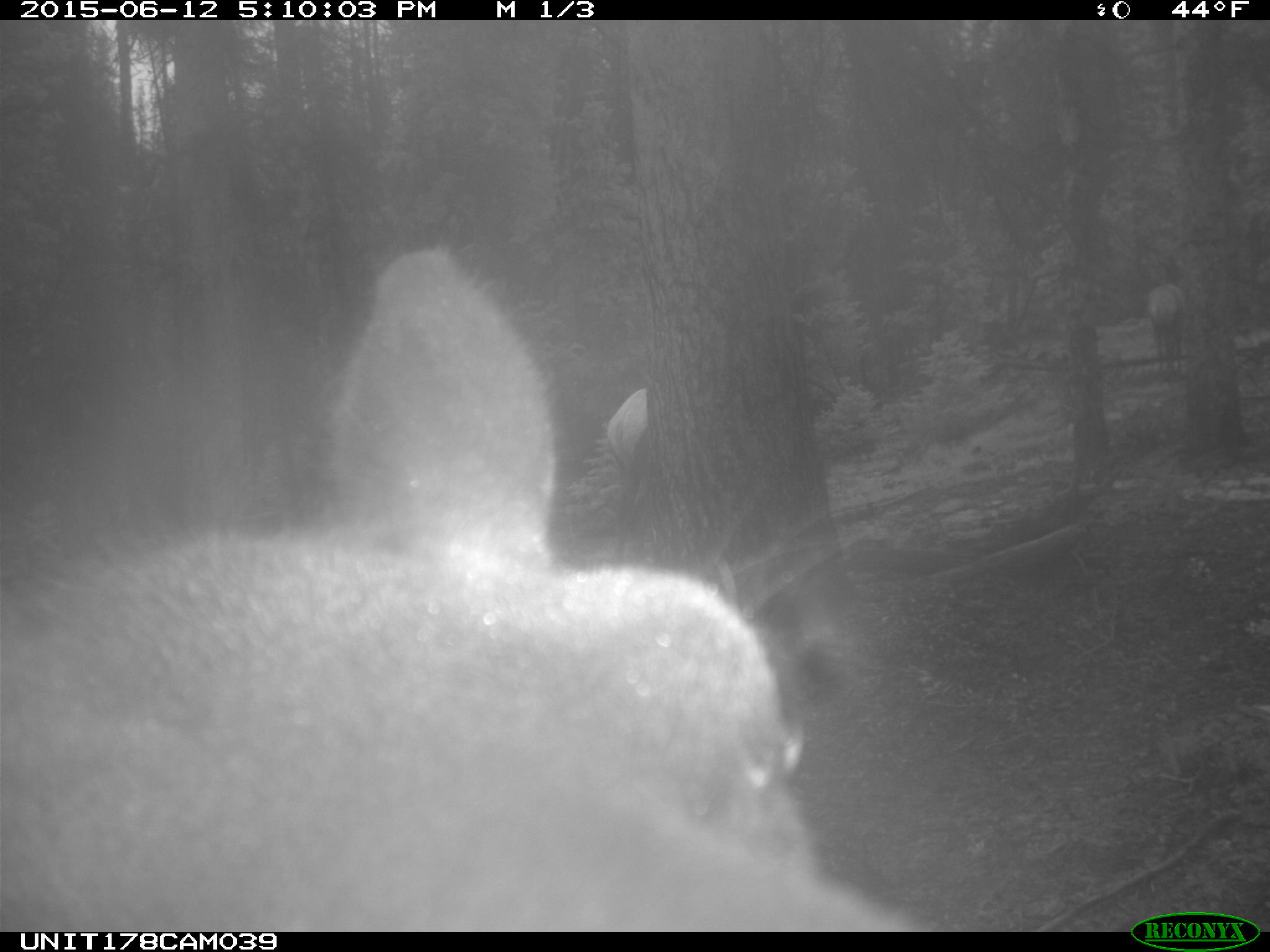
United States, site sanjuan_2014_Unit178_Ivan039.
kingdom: Animalia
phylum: Chordata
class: Mammalia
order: Artiodactyla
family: Cervidae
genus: Cervus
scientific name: Cervus elaphus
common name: red deer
Cervus elaphus (red deer).